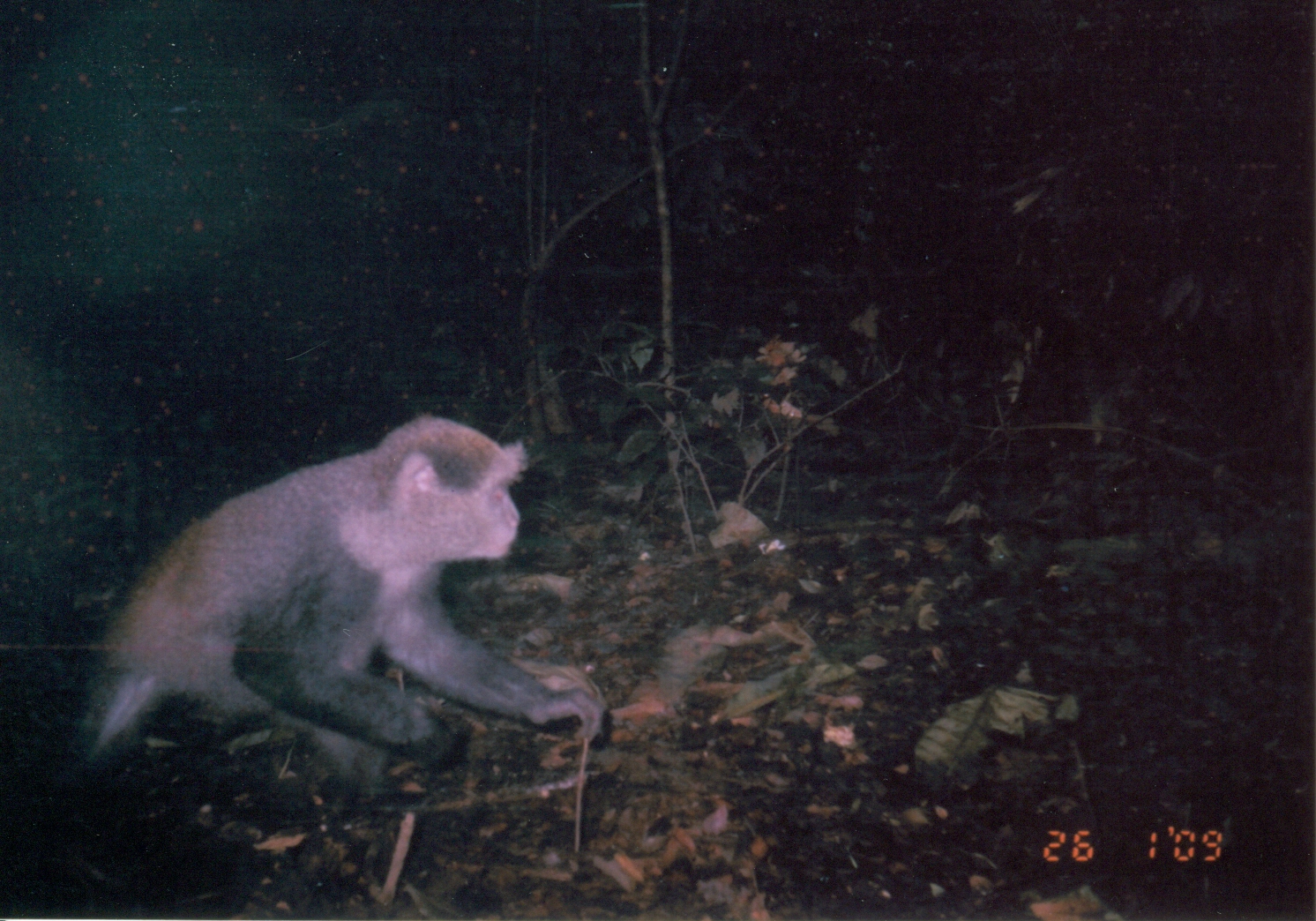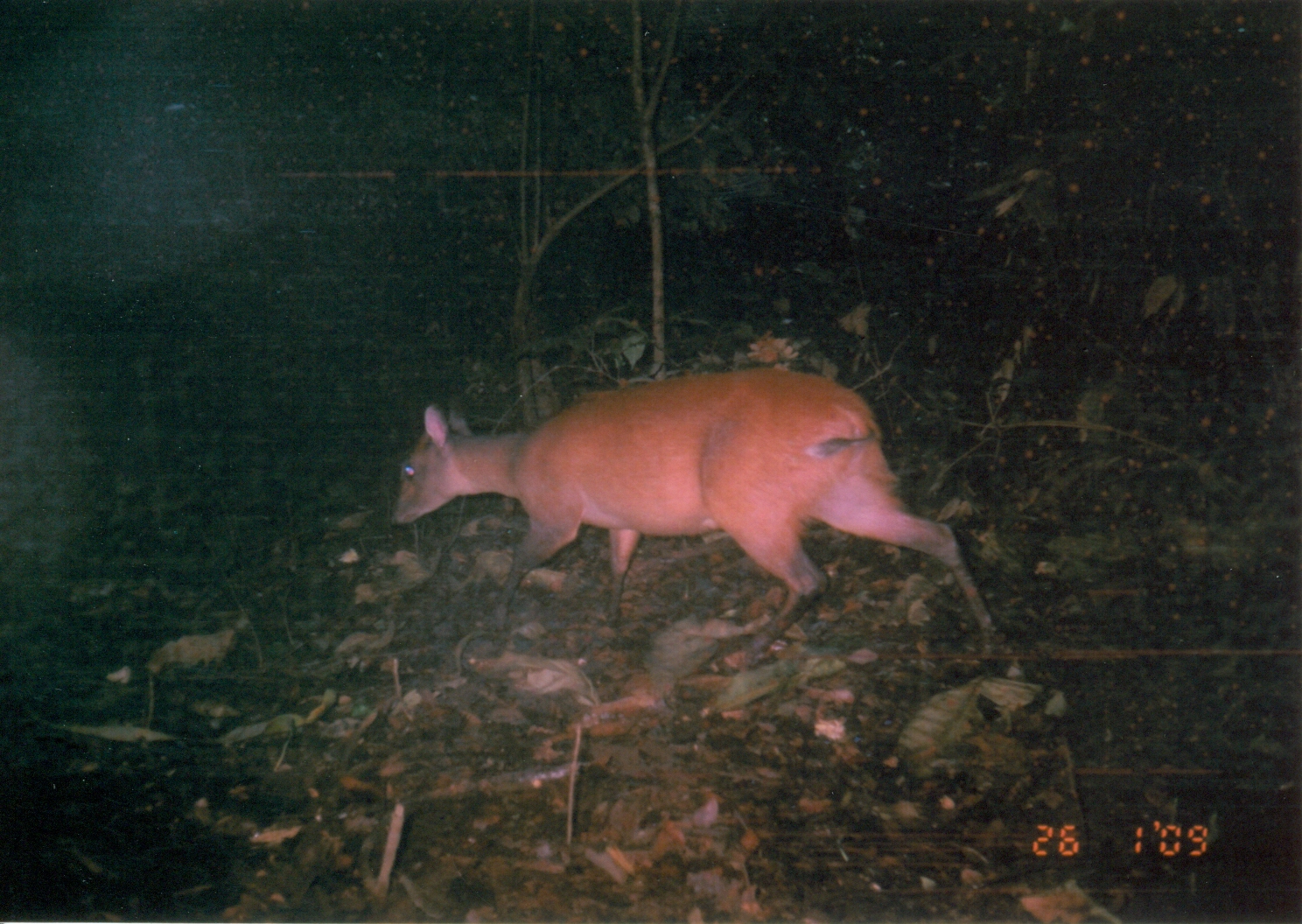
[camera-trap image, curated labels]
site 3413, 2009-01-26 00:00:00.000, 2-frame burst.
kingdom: Animalia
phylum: Chordata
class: Mammalia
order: Primates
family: Cercopithecidae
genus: Cercopithecus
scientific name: Cercopithecus mitis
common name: blue monkey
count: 1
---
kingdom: Animalia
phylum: Chordata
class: Mammalia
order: Artiodactyla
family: Bovidae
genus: Cephalophus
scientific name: Cephalophus harveyi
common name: harvey's duiker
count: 1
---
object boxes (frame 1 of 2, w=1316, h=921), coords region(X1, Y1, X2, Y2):
cercopithecus mitis: region(60, 413, 609, 801)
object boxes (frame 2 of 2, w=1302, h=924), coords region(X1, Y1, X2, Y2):
cephalophus harveyi: region(386, 365, 1008, 672)